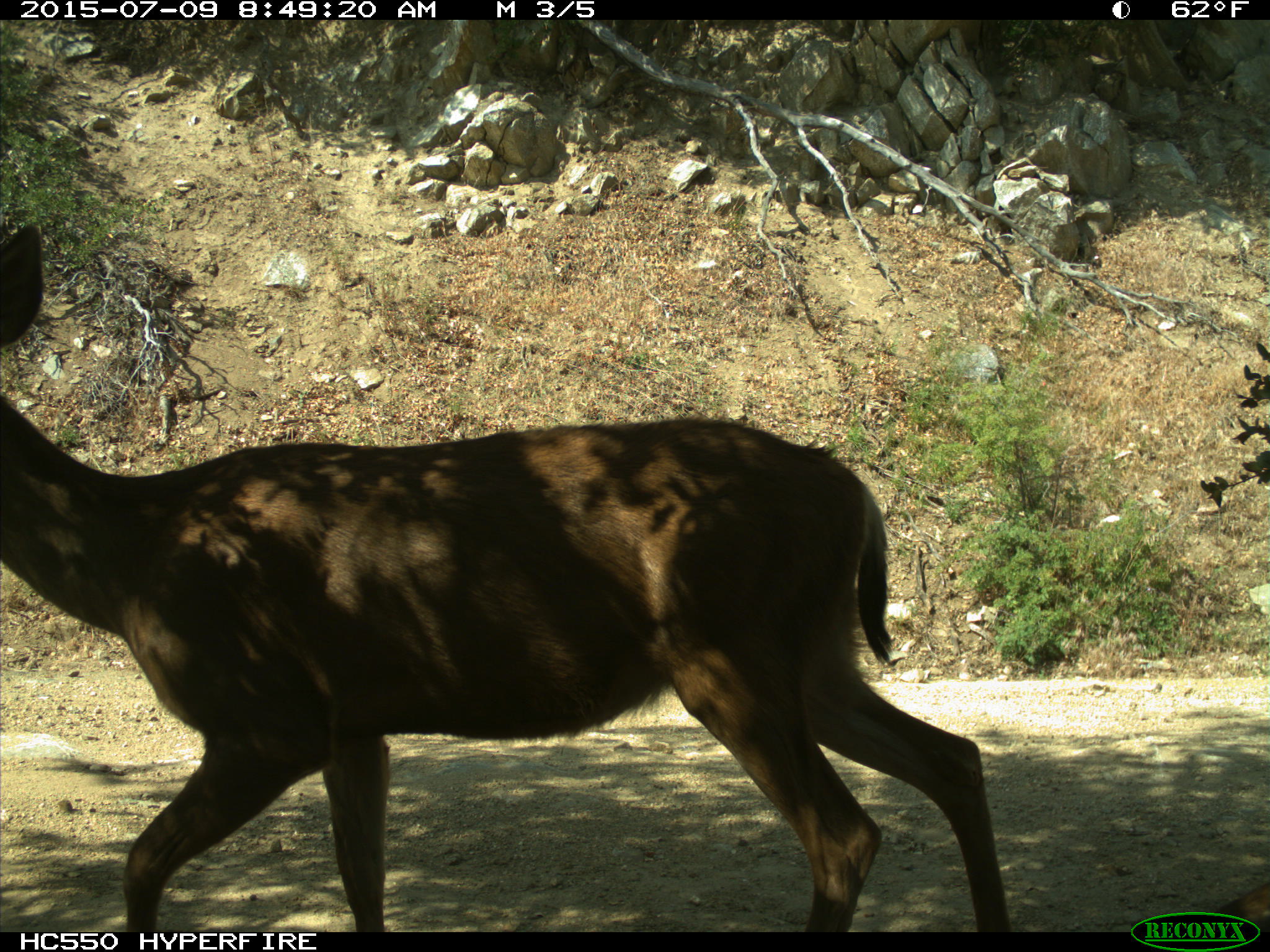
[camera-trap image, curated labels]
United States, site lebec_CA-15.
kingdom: Animalia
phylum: Chordata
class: Mammalia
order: Artiodactyla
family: Cervidae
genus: Odocoileus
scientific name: Odocoileus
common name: deer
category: unidentified deer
Unidentified deer (deer) (Odocoileus).